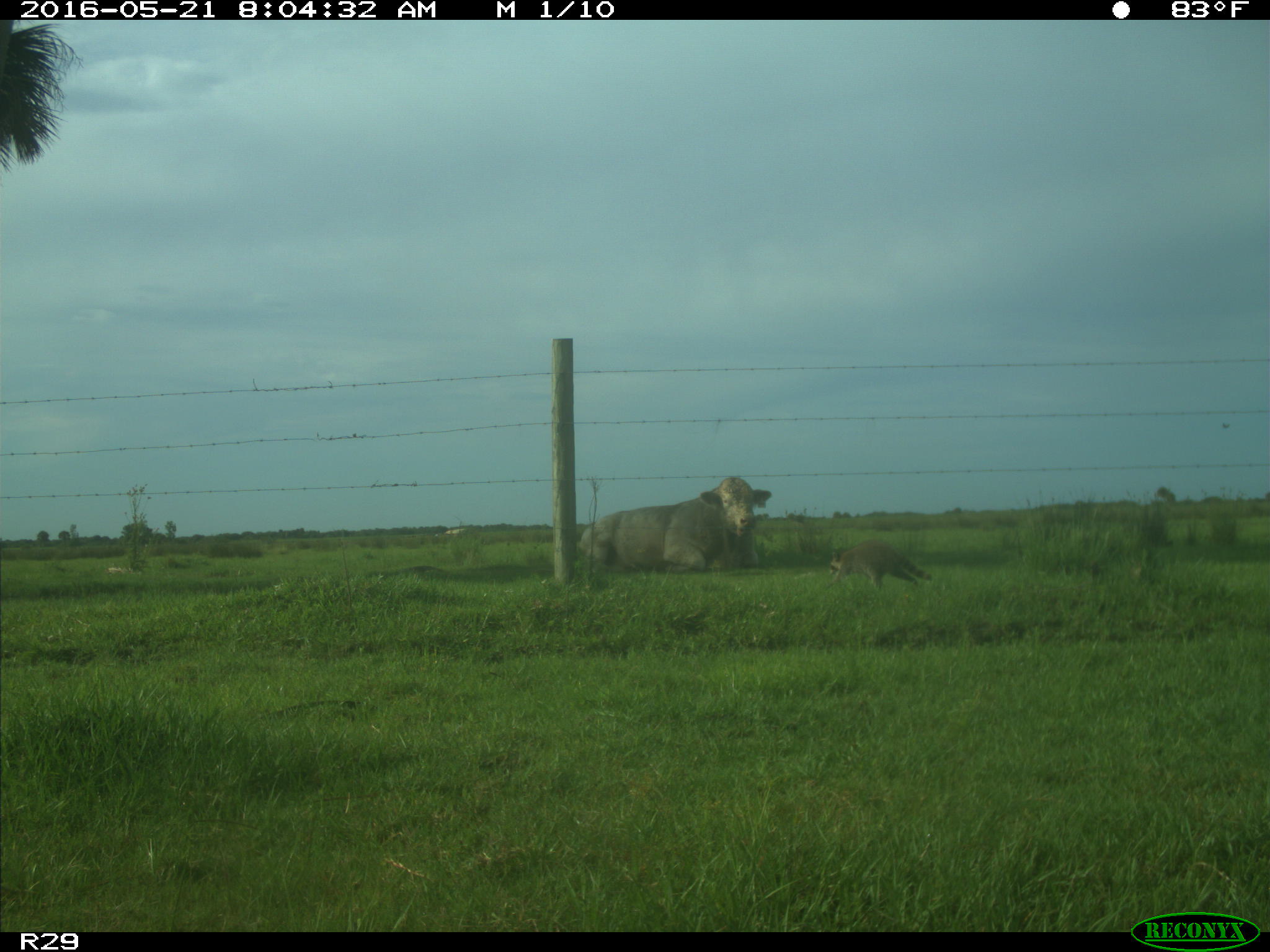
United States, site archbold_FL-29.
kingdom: Animalia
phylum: Chordata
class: Mammalia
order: Artiodactyla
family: Bovidae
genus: Bos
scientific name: Bos taurus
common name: domestic cow